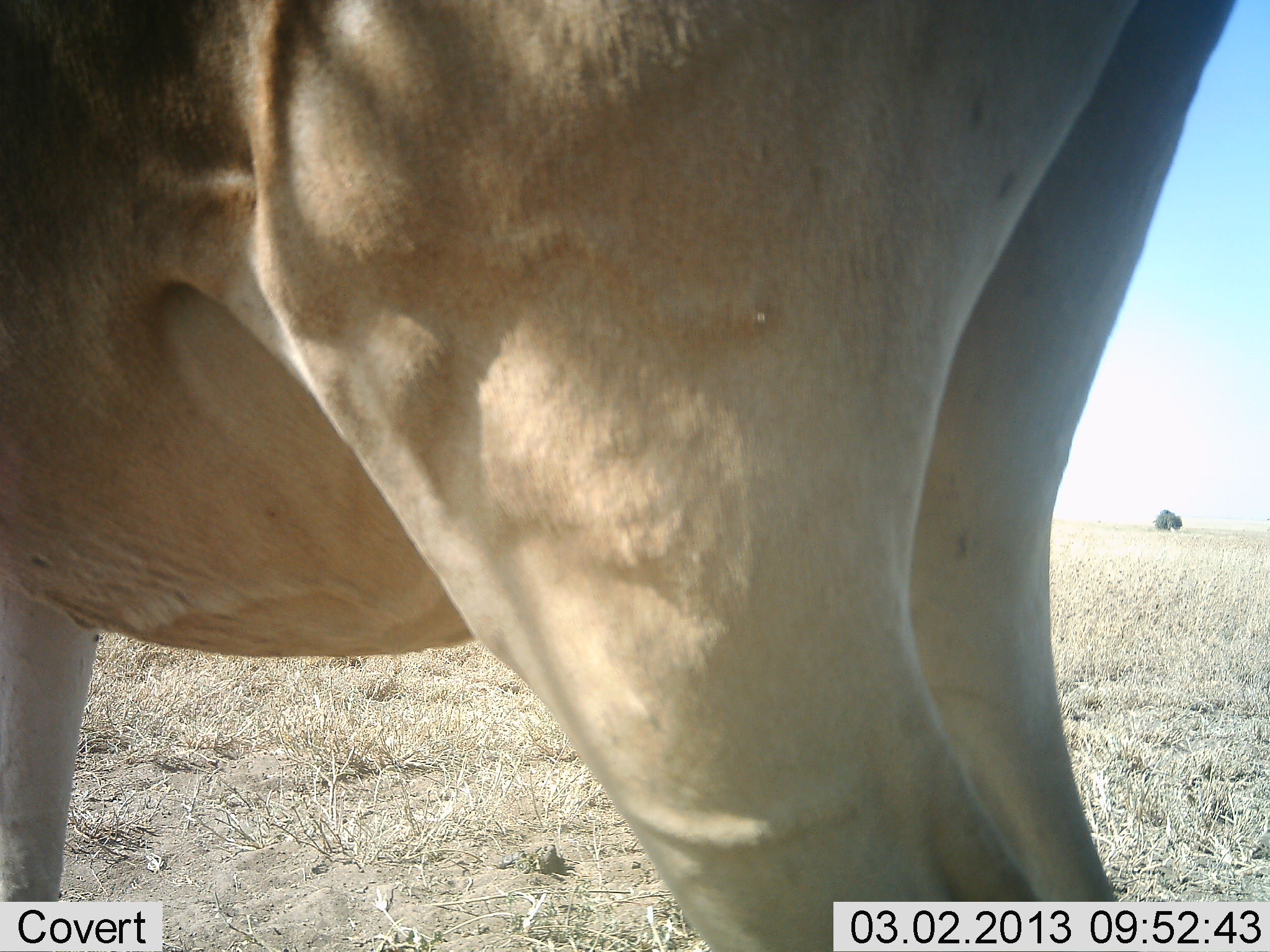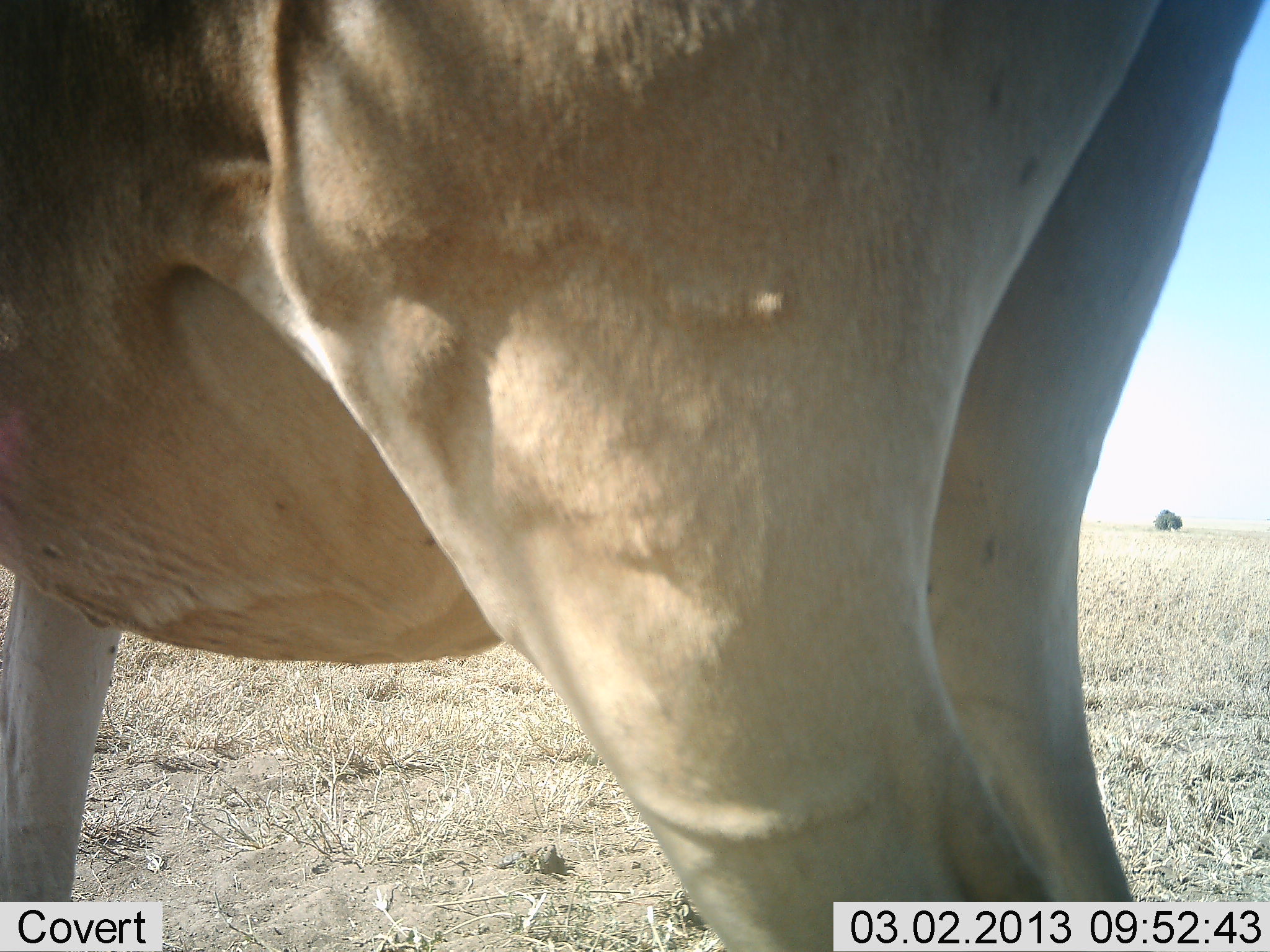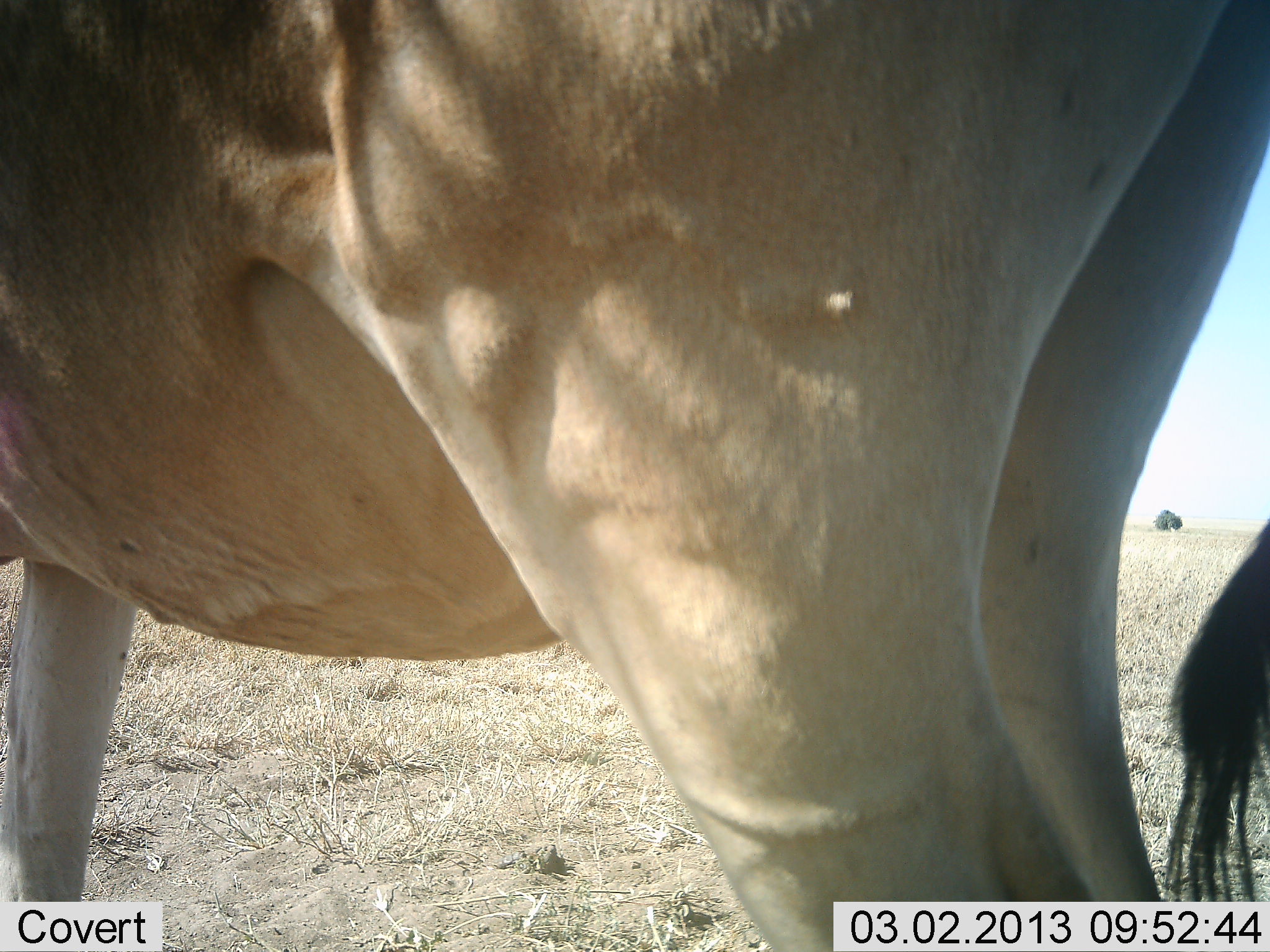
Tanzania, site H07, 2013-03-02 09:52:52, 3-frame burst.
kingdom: Animalia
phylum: Chordata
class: Mammalia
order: Artiodactyla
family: Bovidae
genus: Alcelaphus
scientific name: Alcelaphus buselaphus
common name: hartebeest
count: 1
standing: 100%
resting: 0%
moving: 0%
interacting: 0%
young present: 0%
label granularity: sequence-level